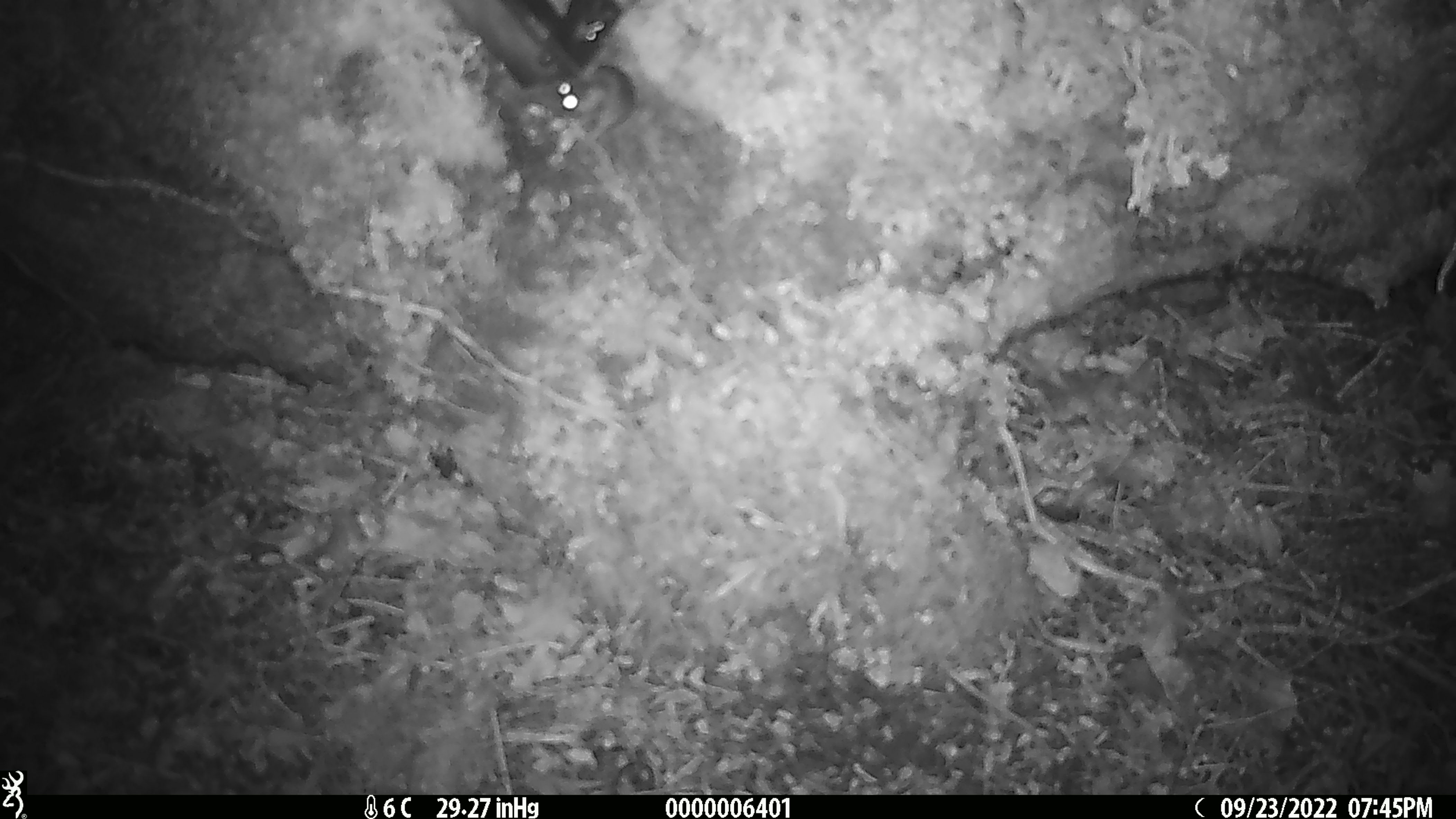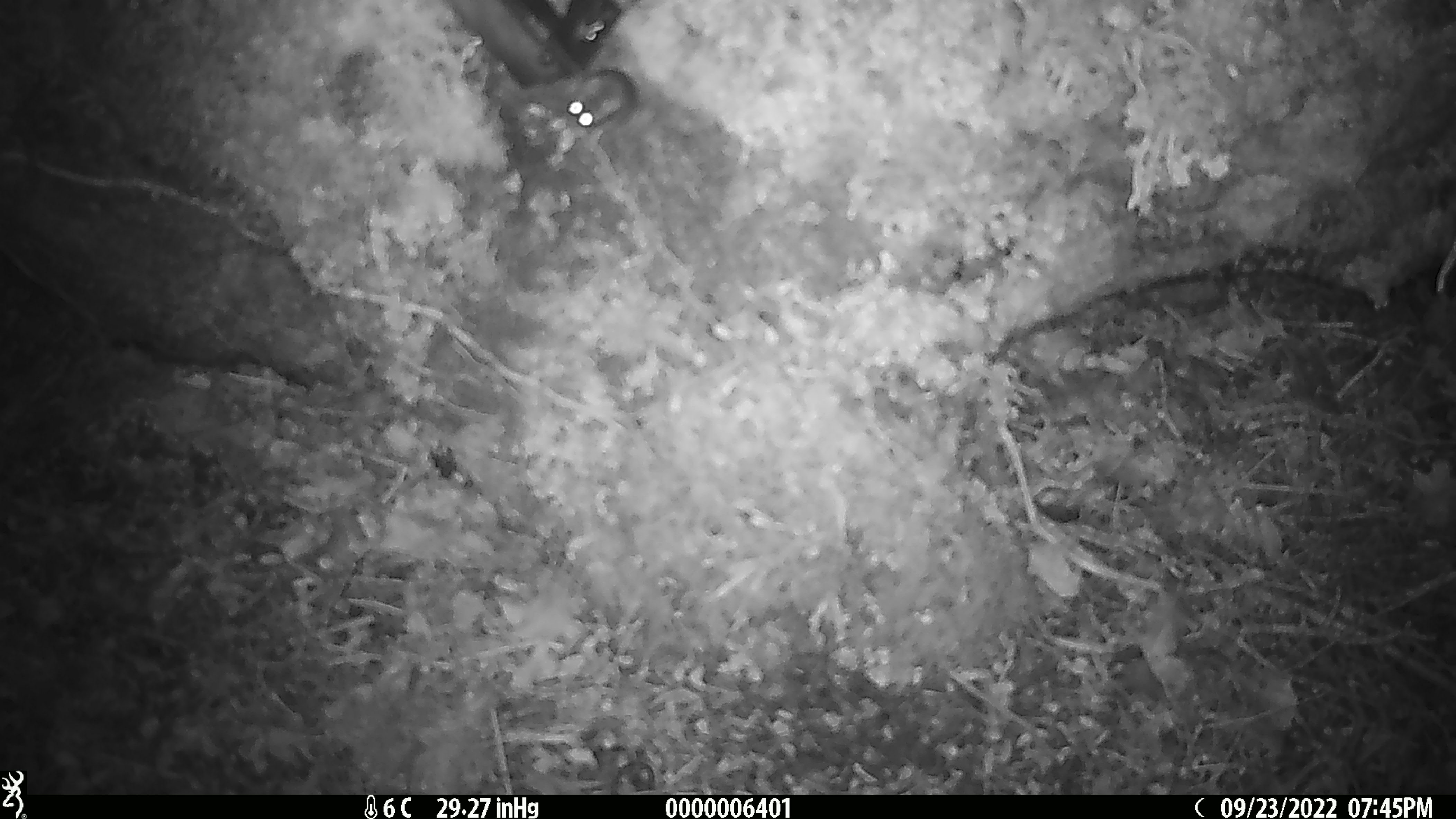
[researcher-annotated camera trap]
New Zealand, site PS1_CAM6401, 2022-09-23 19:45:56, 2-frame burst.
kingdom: Animalia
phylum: Chordata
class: Mammalia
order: Rodentia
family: Muridae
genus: Mus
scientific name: Mus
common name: mouse